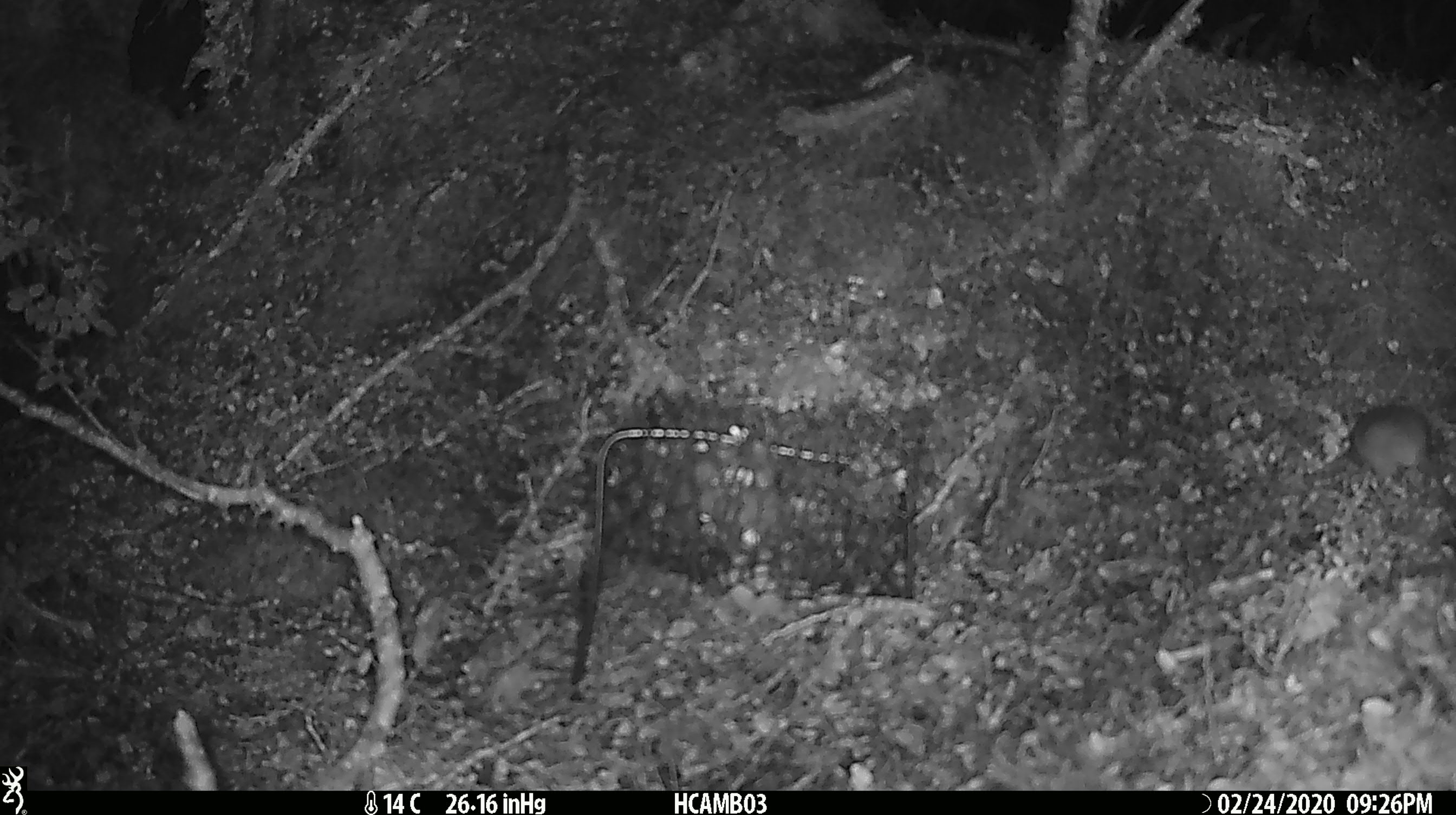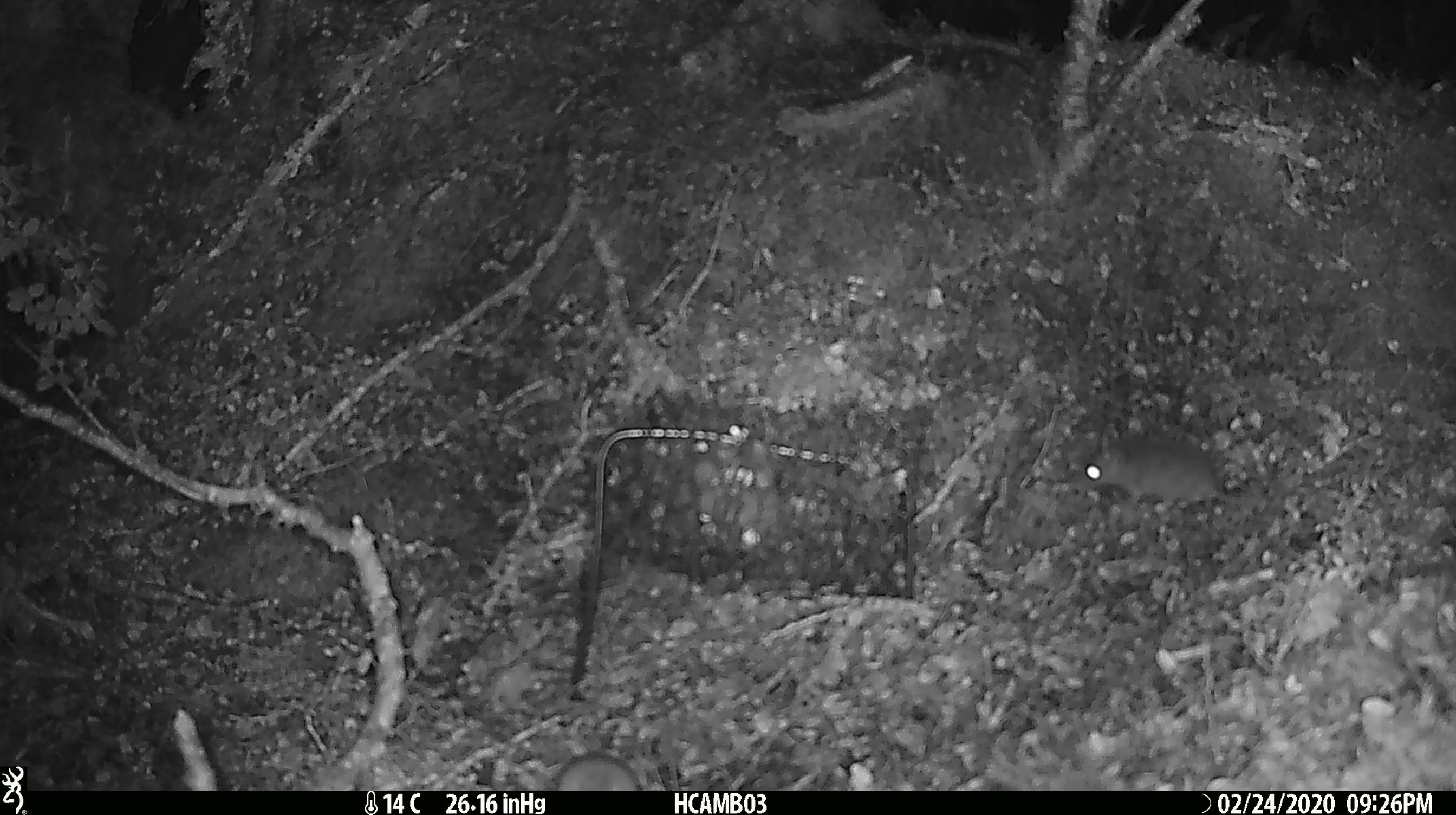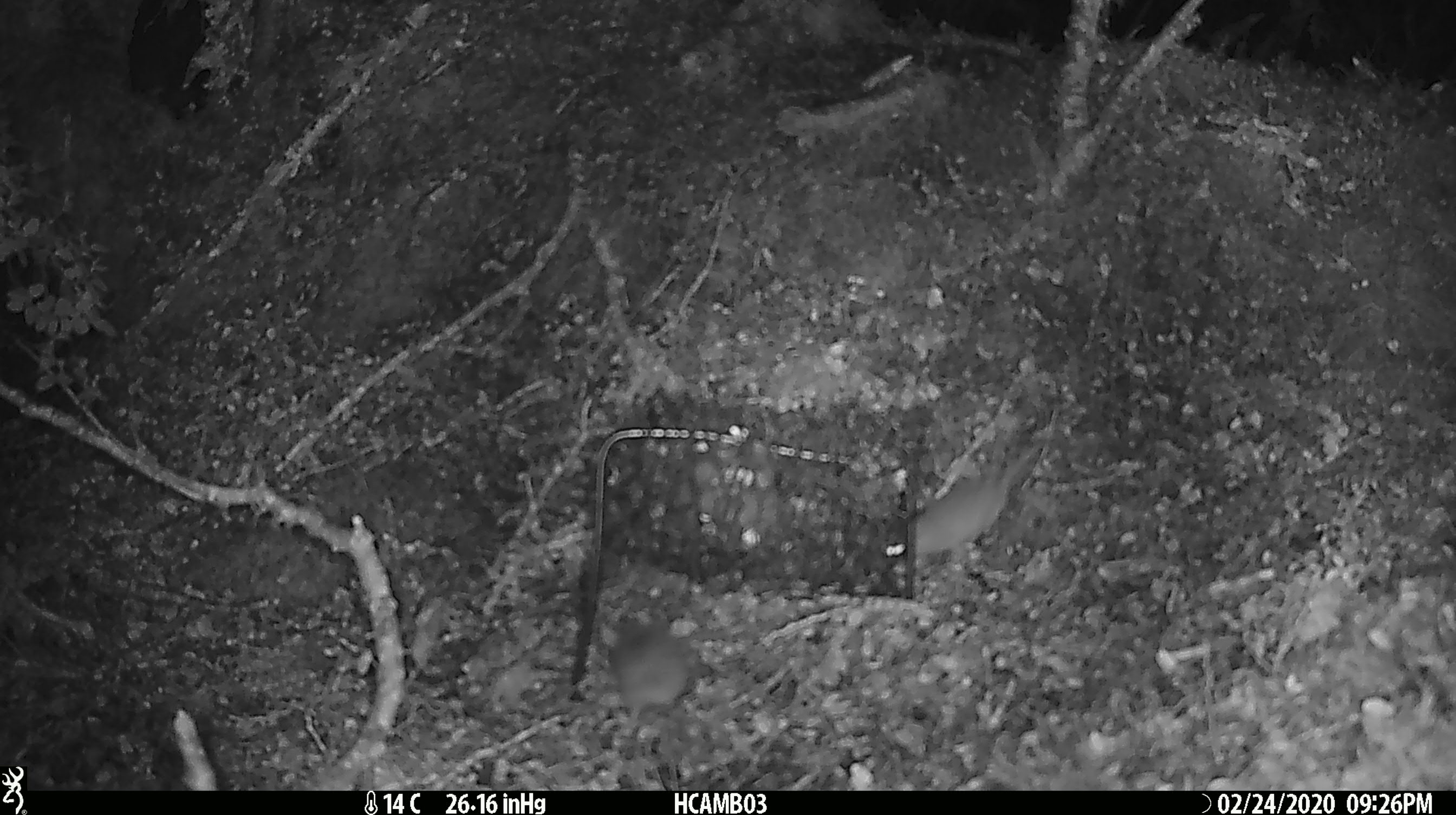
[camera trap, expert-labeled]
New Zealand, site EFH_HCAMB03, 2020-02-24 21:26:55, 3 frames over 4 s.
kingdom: Animalia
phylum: Chordata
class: Mammalia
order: Rodentia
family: Muridae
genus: Mus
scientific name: Mus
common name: mouse